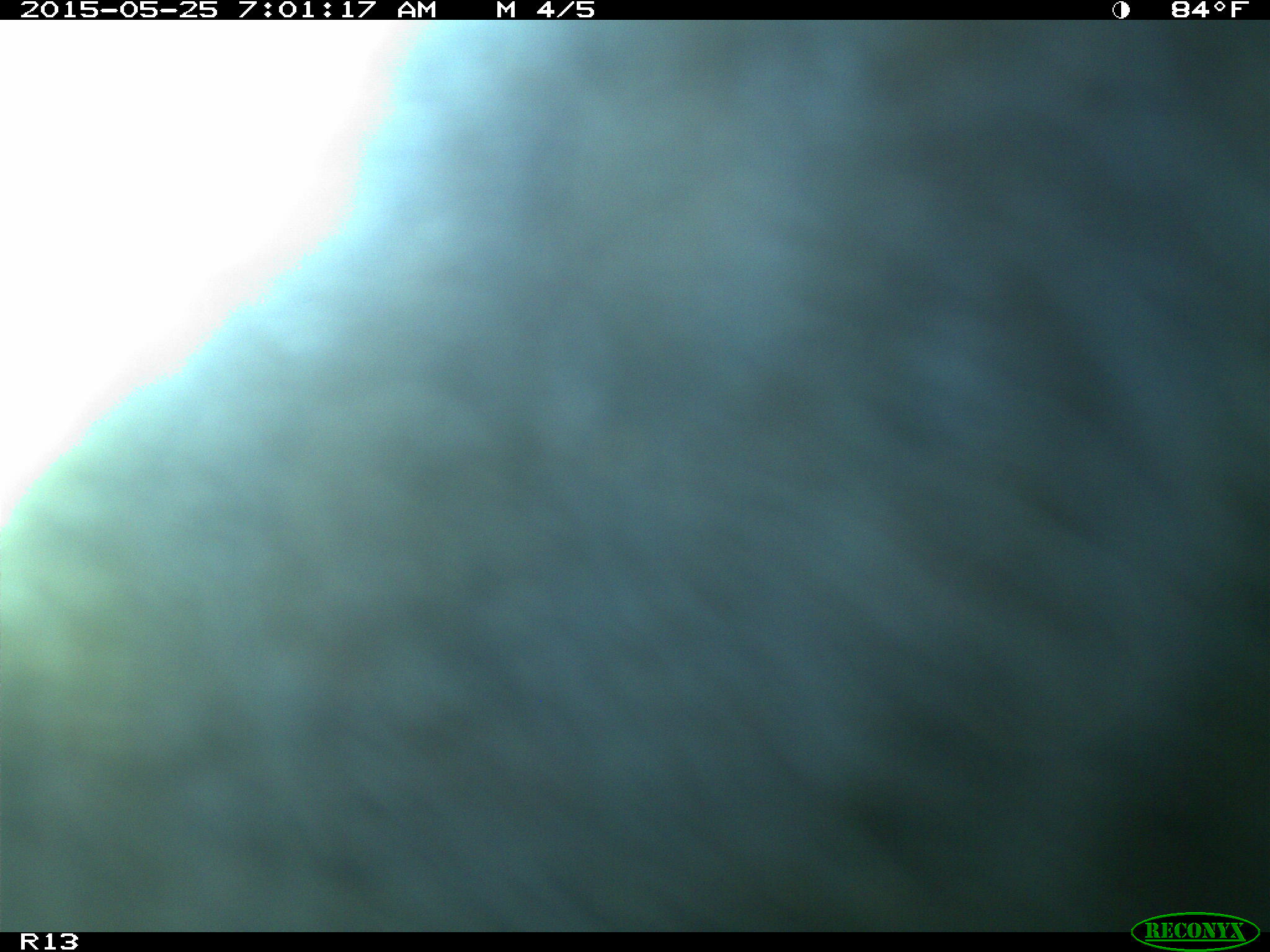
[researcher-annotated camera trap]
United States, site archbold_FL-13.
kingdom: Animalia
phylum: Chordata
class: Mammalia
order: Artiodactyla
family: Bovidae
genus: Bos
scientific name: Bos taurus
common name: domestic cow